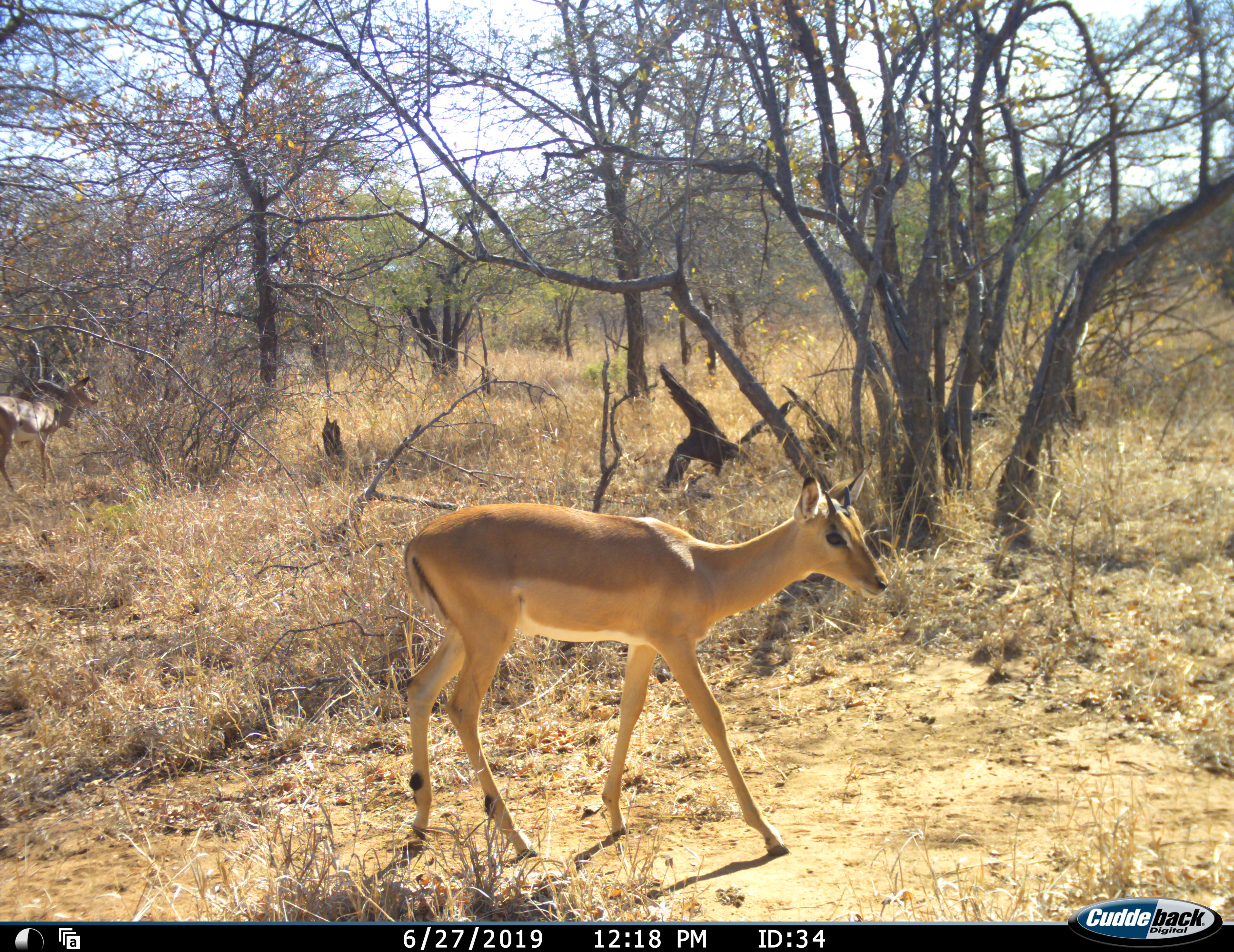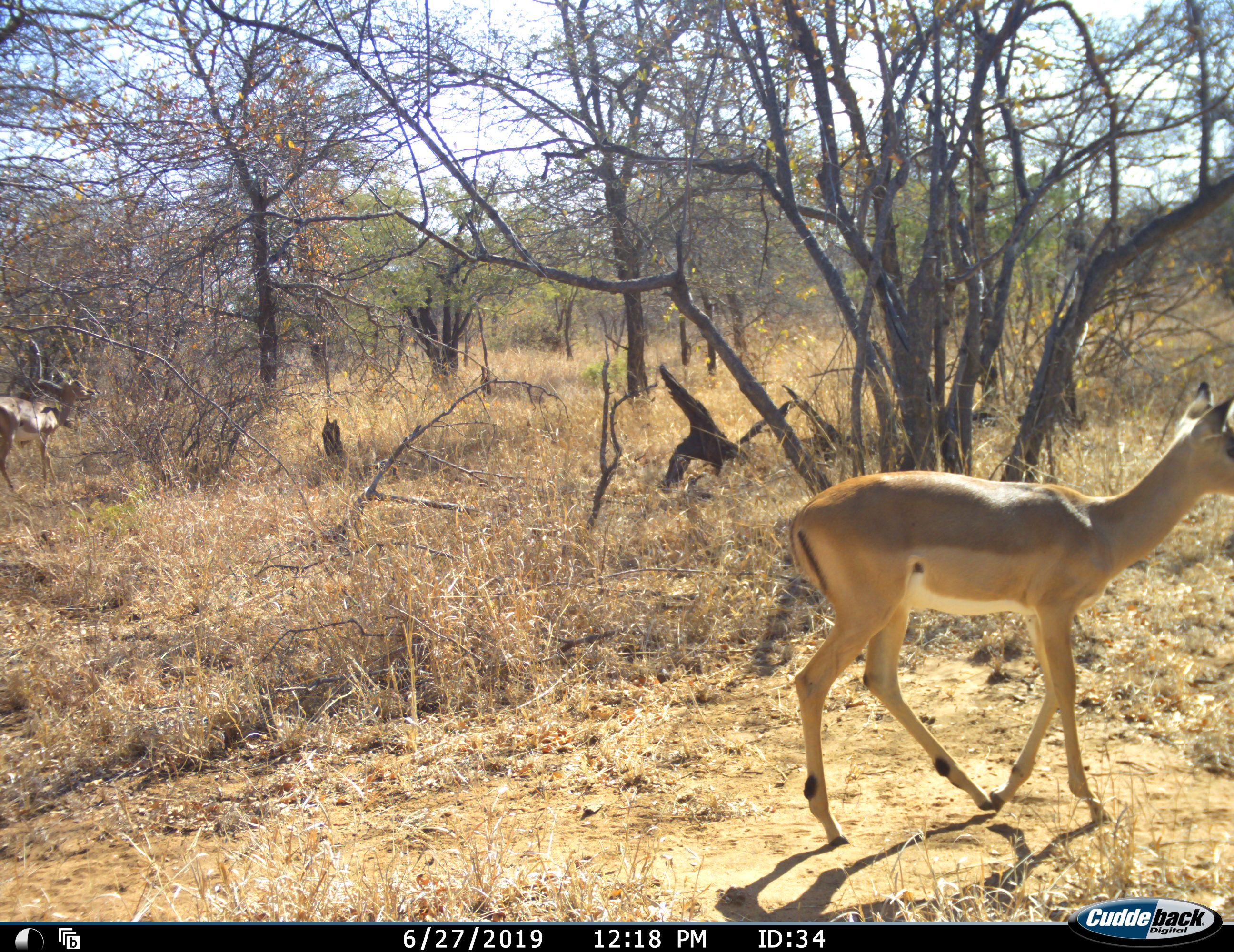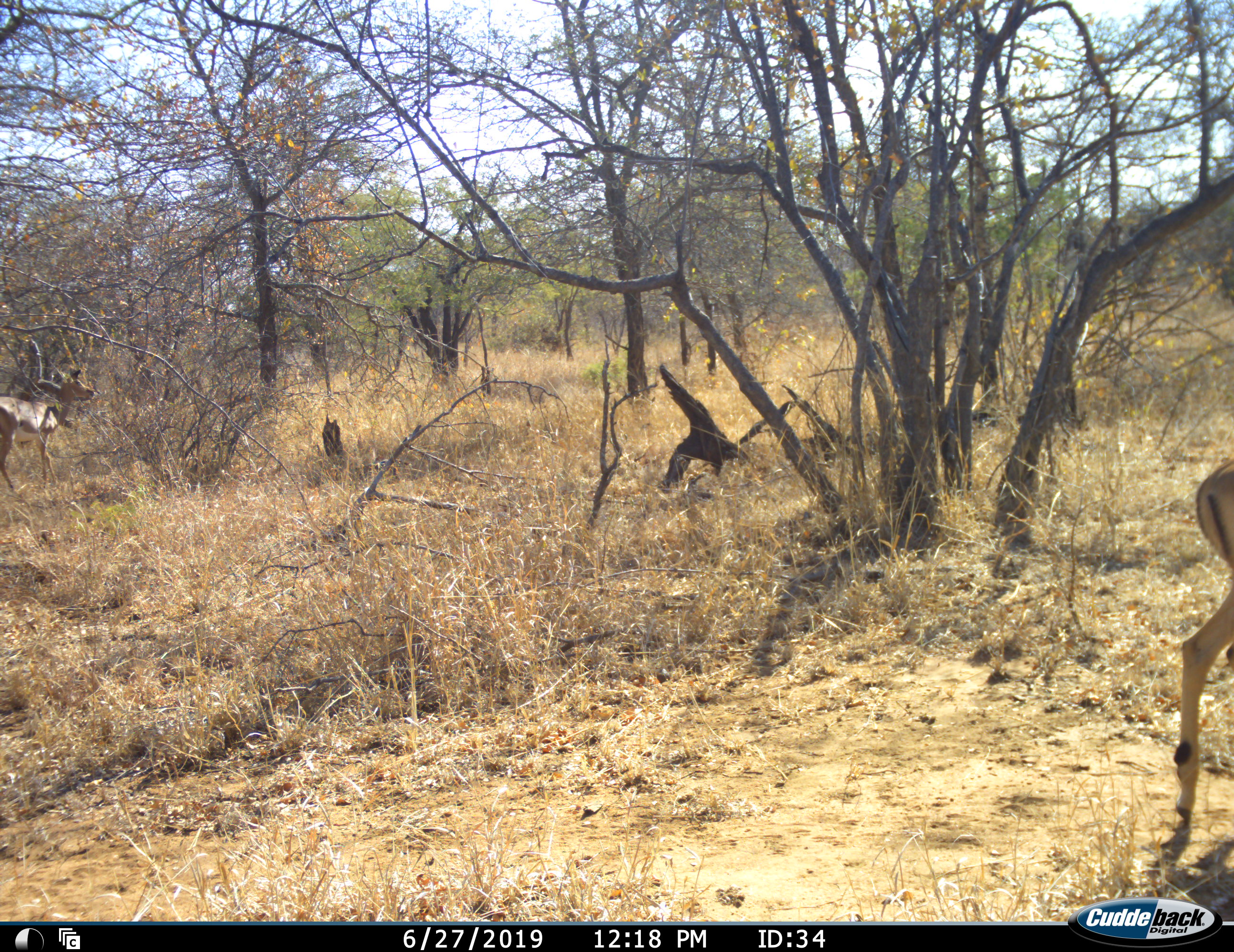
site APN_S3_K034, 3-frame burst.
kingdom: Animalia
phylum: Chordata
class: Mammalia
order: Artiodactyla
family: Bovidae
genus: Aepyceros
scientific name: Aepyceros melampus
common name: impala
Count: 2.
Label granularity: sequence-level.